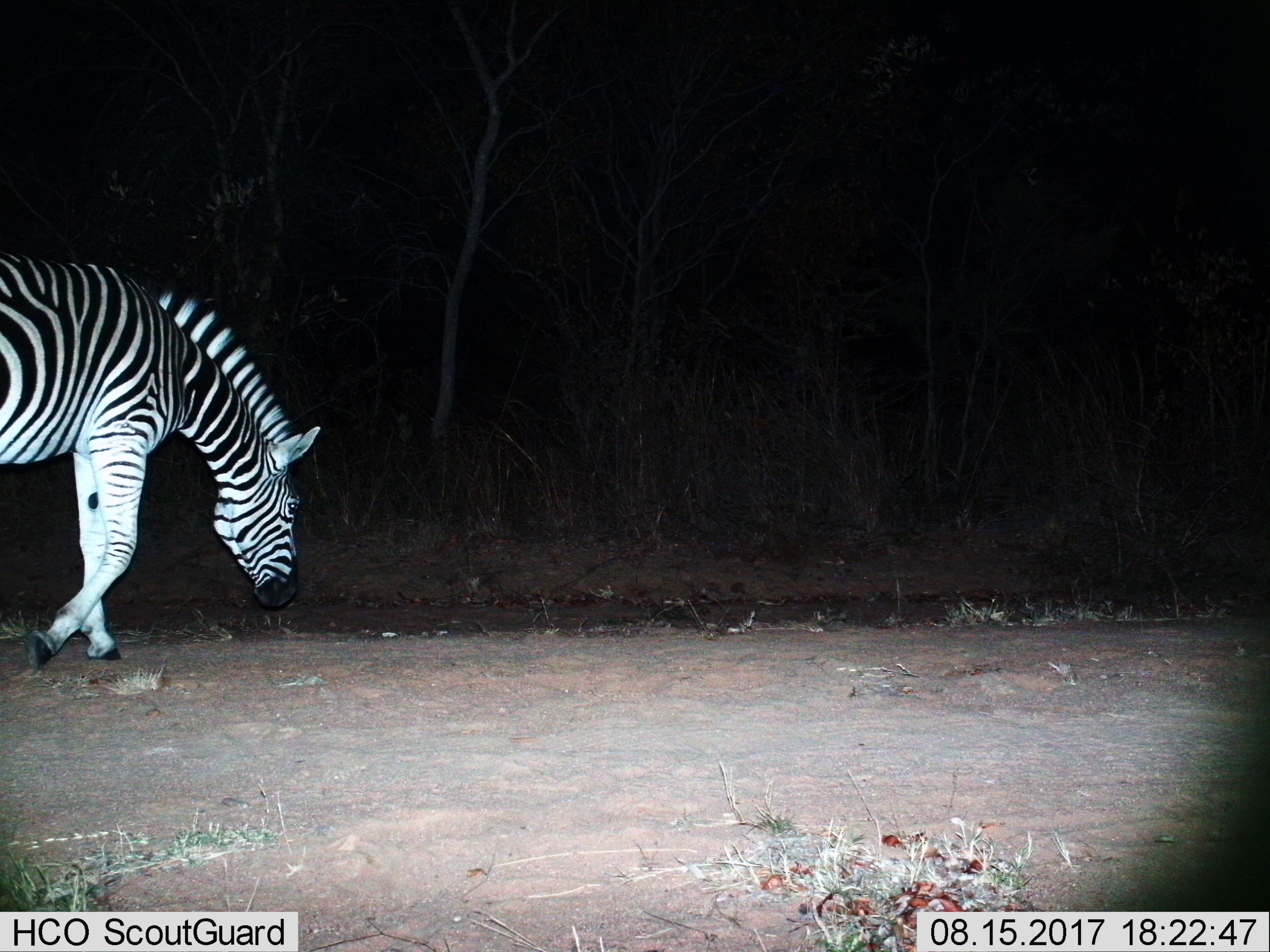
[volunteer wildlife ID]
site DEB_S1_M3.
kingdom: Animalia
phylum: Chordata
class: Mammalia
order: Perissodactyla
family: Equidae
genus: Equus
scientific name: Equus quagga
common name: plains zebra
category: zebraplains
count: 1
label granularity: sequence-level